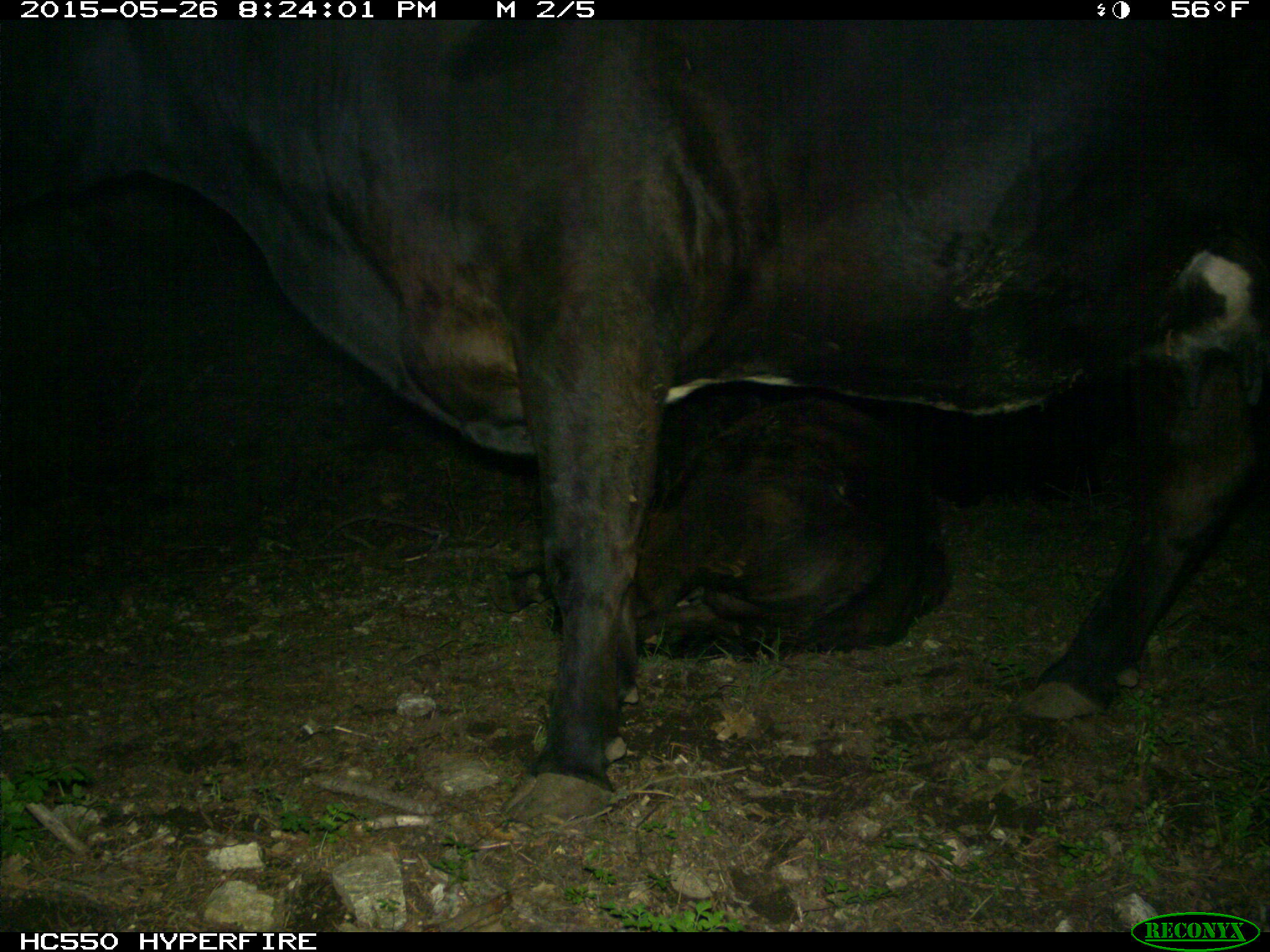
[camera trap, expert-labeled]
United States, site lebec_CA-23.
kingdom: Animalia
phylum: Chordata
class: Mammalia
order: Artiodactyla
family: Bovidae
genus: Bos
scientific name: Bos taurus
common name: domestic cow